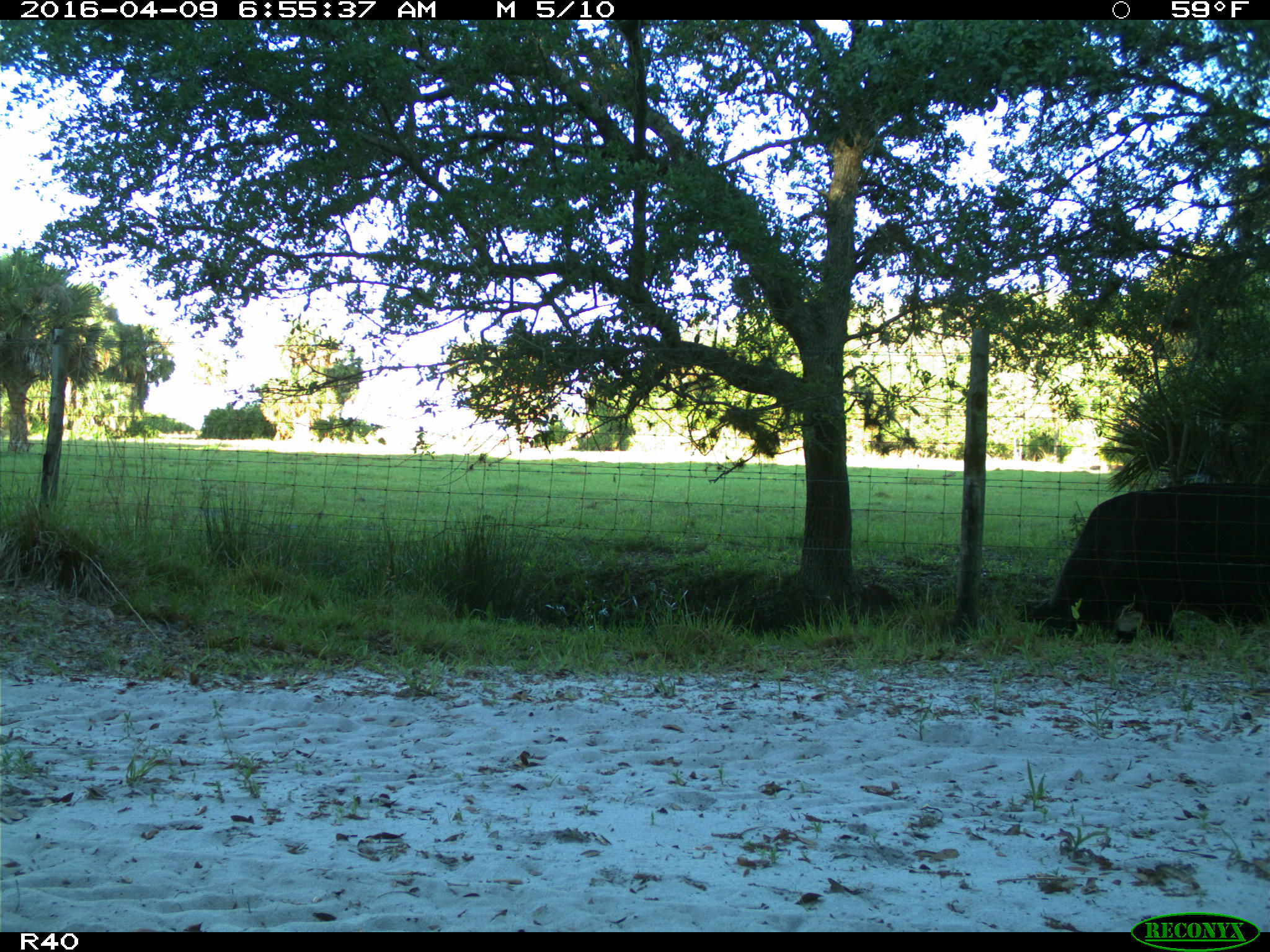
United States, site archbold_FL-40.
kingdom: Animalia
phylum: Chordata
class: Mammalia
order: Artiodactyla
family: Bovidae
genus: Bos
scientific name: Bos taurus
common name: domestic cow